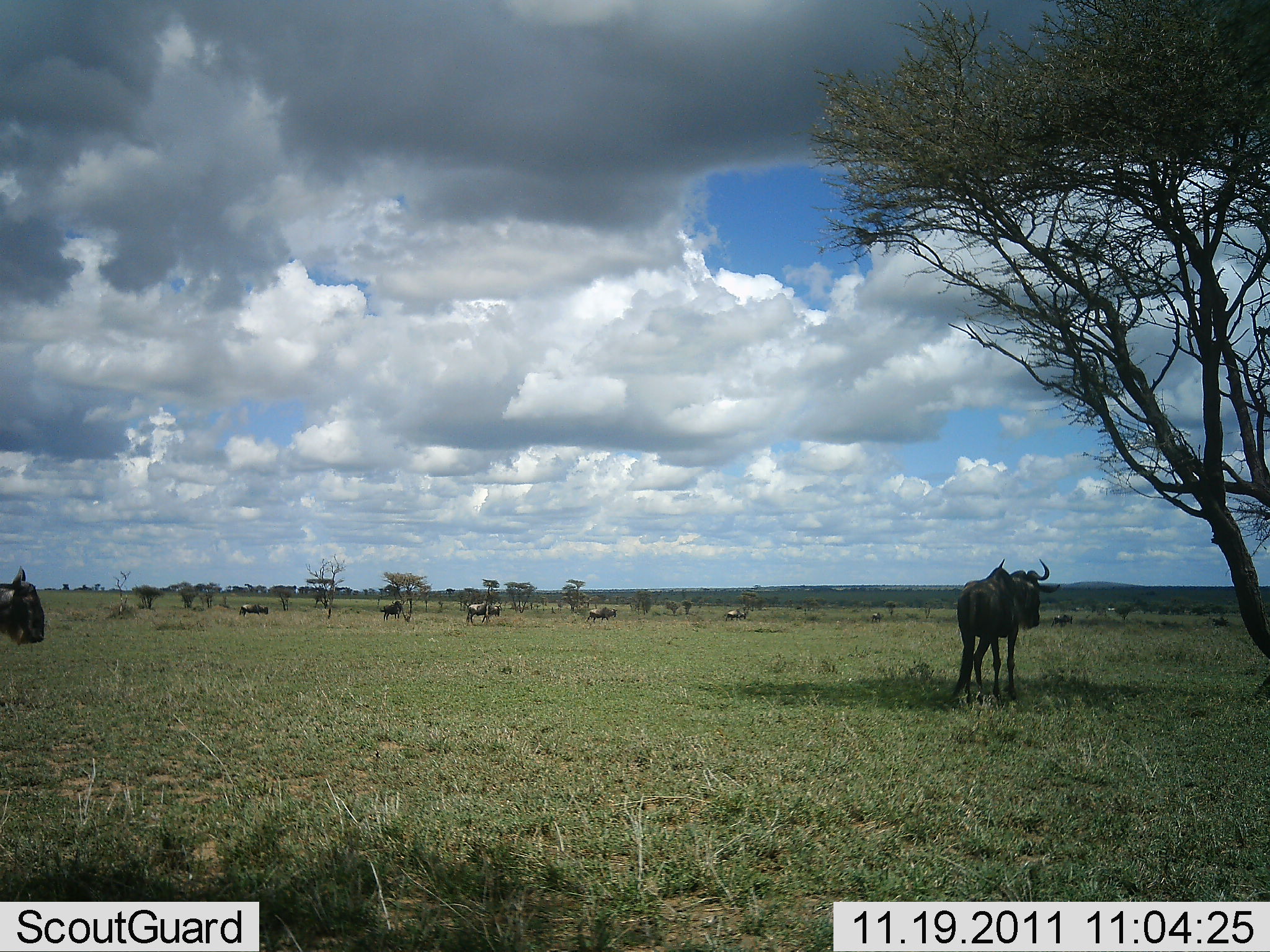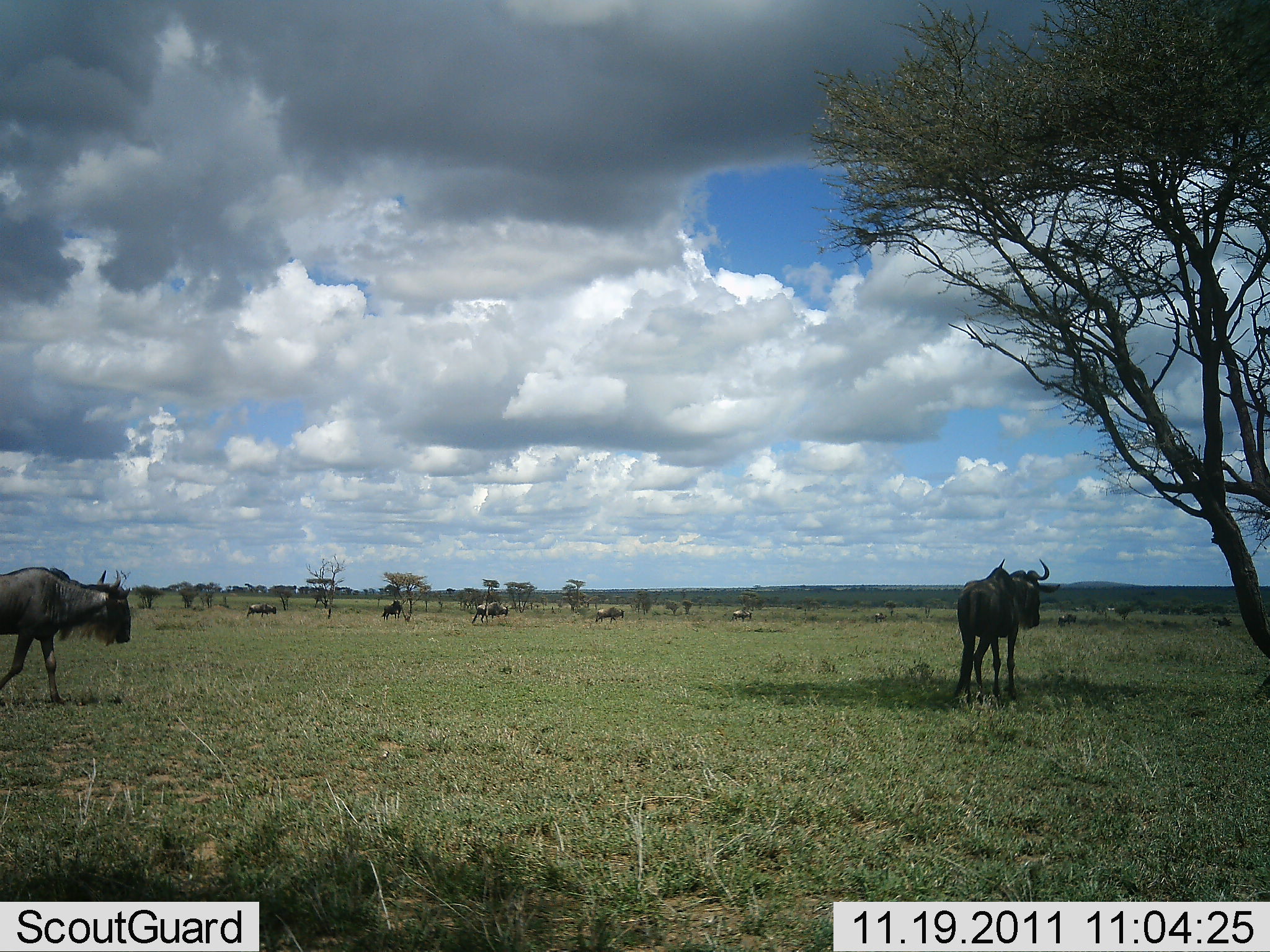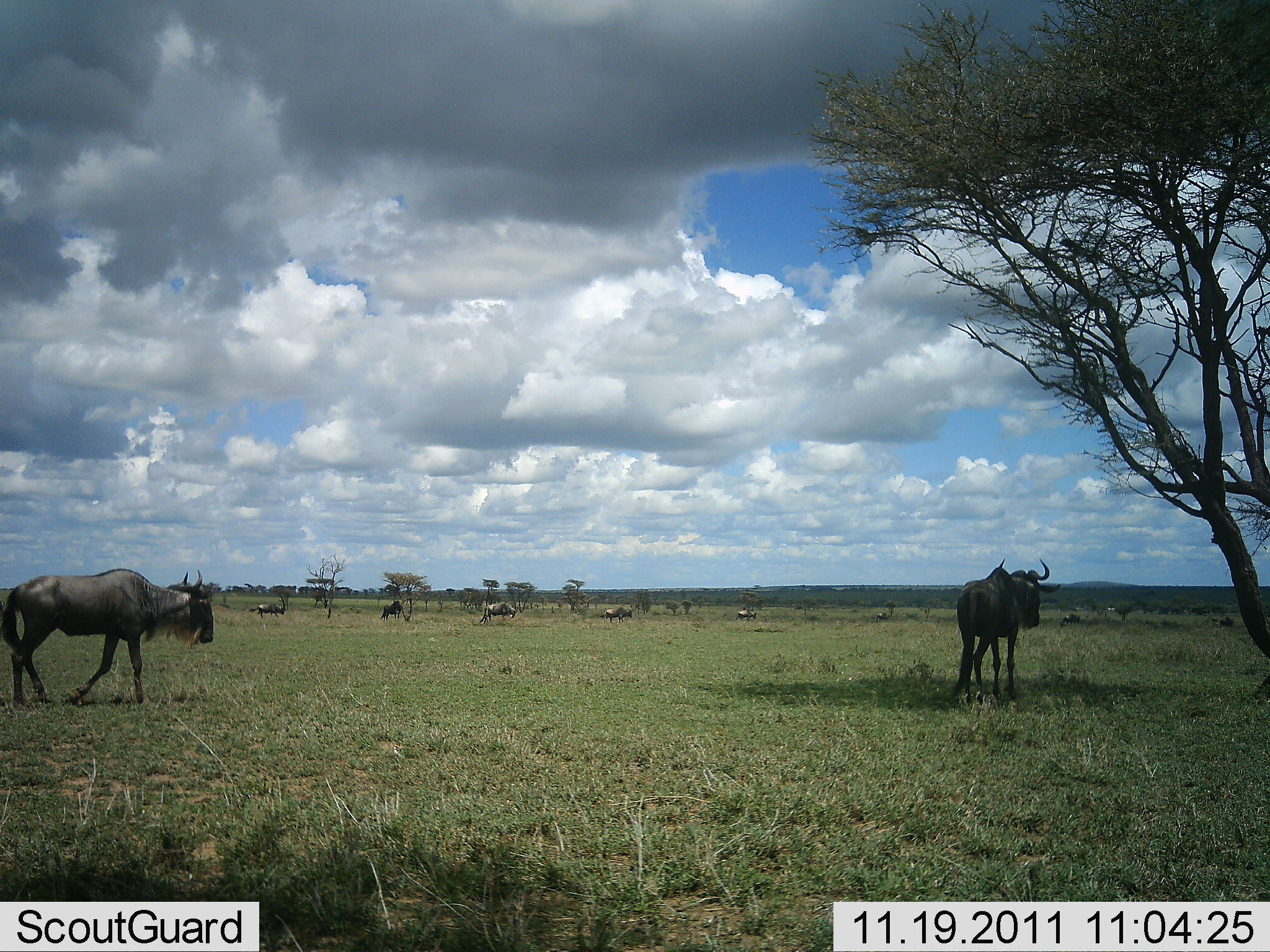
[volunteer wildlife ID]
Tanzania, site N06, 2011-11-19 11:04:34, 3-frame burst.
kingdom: Animalia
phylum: Chordata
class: Mammalia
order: Artiodactyla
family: Bovidae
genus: Connochaetes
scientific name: Connochaetes taurinus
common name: blue wildebeest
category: wildebeest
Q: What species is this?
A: Wildebeest (blue wildebeest) (Connochaetes taurinus).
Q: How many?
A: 9.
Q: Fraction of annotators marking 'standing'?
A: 75%.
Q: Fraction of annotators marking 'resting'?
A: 8%.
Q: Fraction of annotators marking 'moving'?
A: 83%.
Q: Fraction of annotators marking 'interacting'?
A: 0%.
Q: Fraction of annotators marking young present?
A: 0%.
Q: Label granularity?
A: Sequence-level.